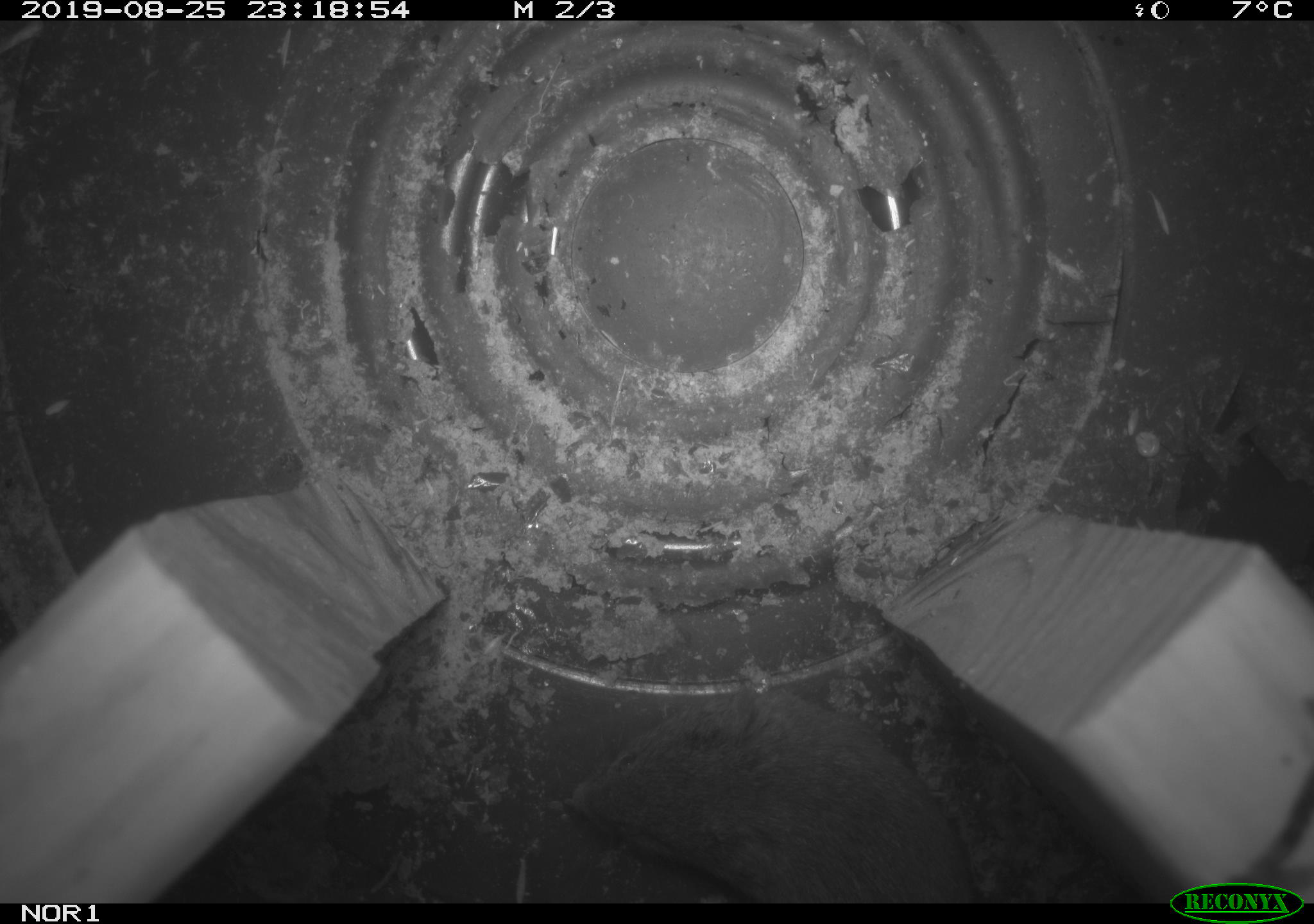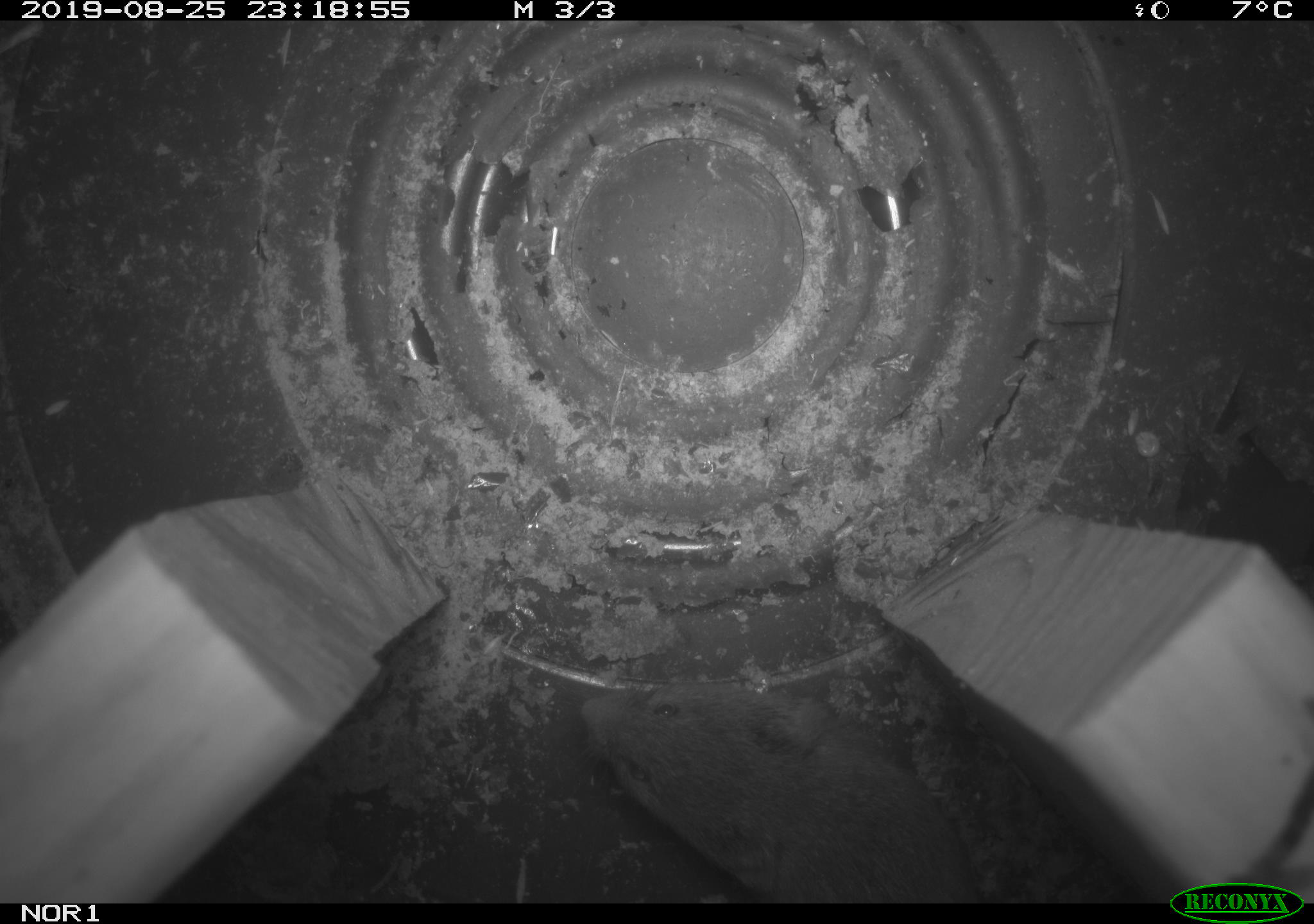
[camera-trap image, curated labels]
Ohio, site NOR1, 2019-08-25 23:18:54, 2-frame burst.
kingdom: Animalia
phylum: Chordata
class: Mammalia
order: Rodentia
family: Cricetidae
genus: Microtus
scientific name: Microtus pennsylvanicus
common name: meadow vole